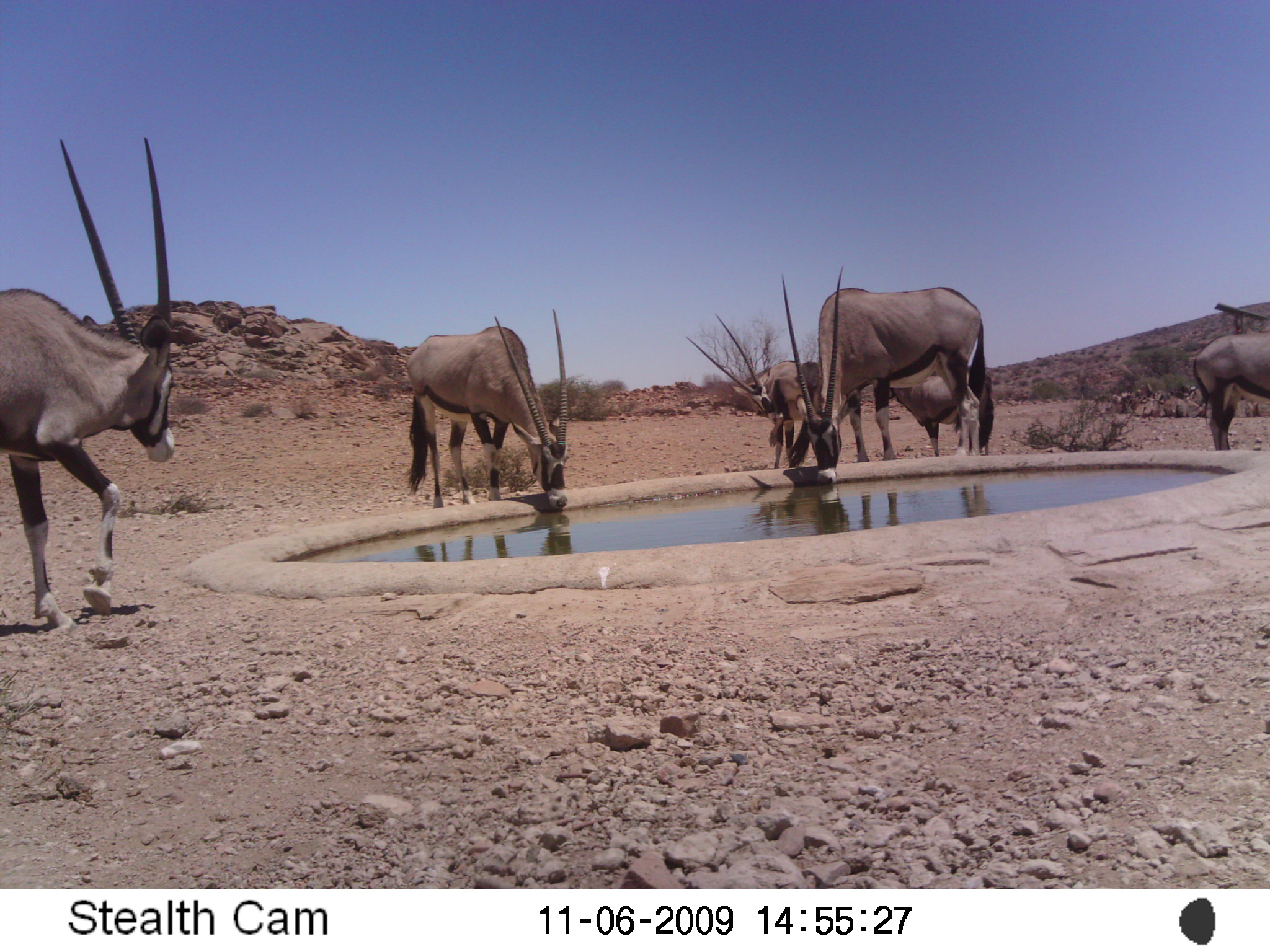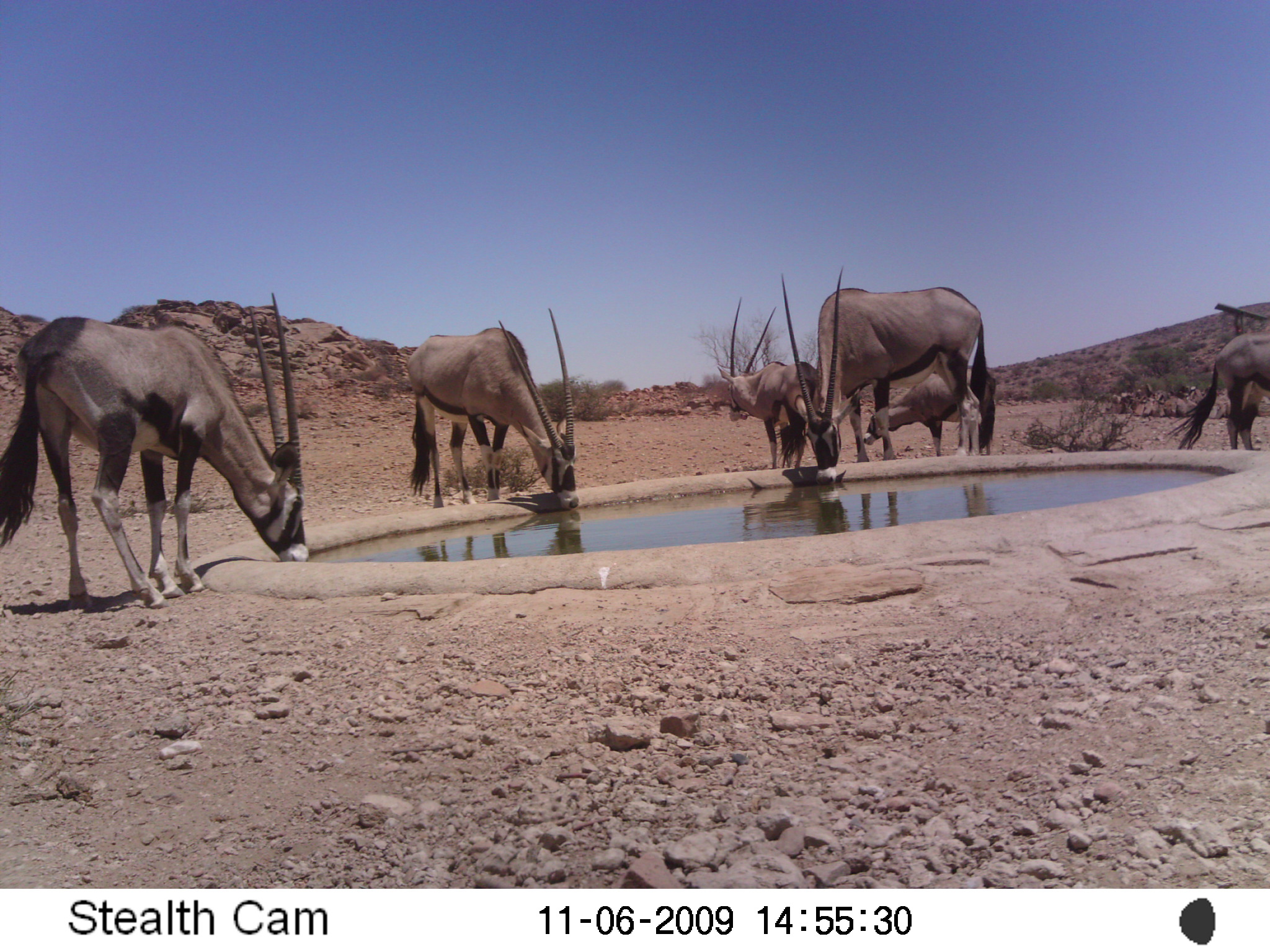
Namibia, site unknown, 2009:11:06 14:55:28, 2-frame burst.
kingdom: Animalia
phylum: Chordata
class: Mammalia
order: Artiodactyla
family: Bovidae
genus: Oryx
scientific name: Oryx gazella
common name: gemsbok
Oryx gazella (gemsbok).